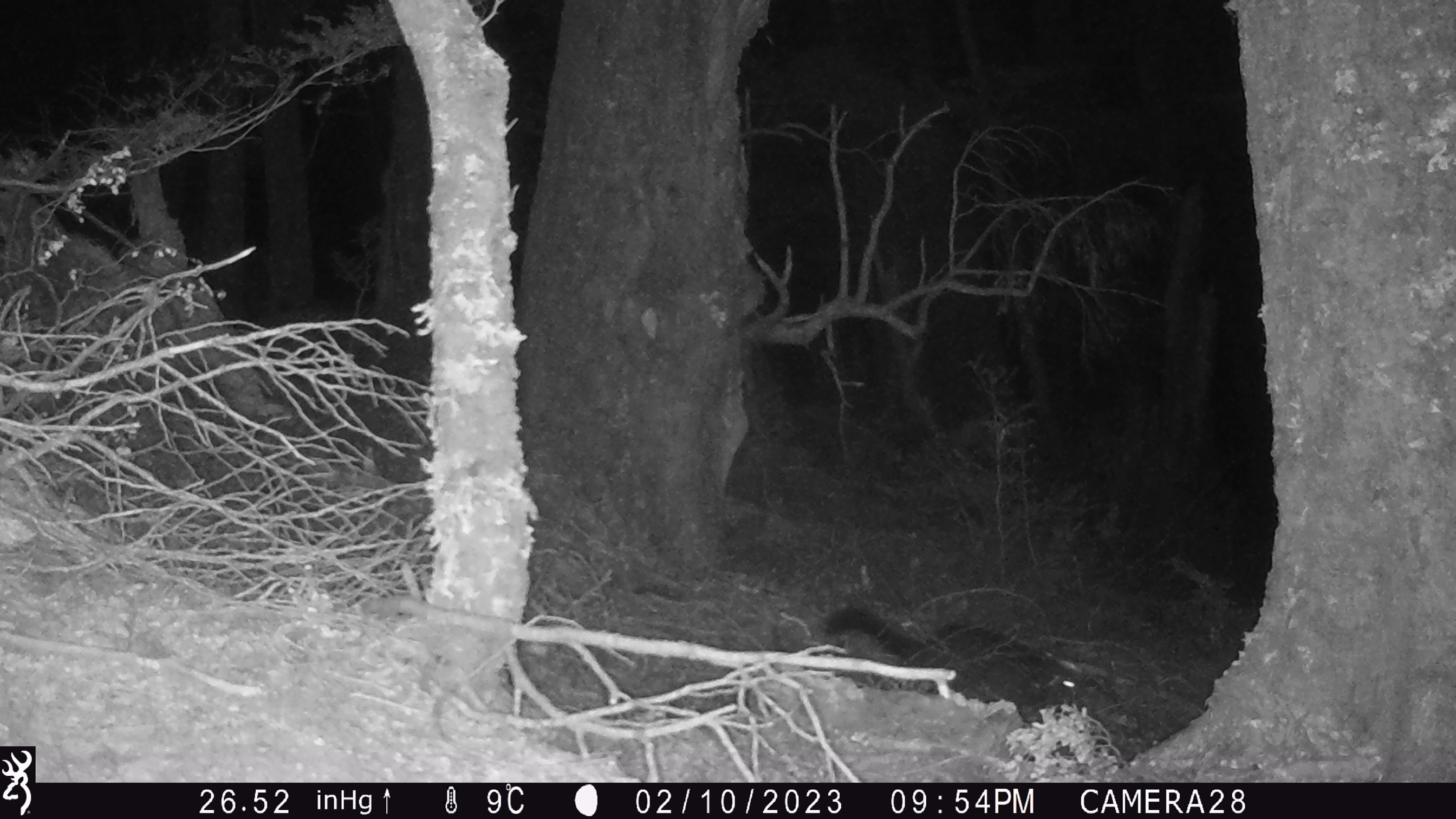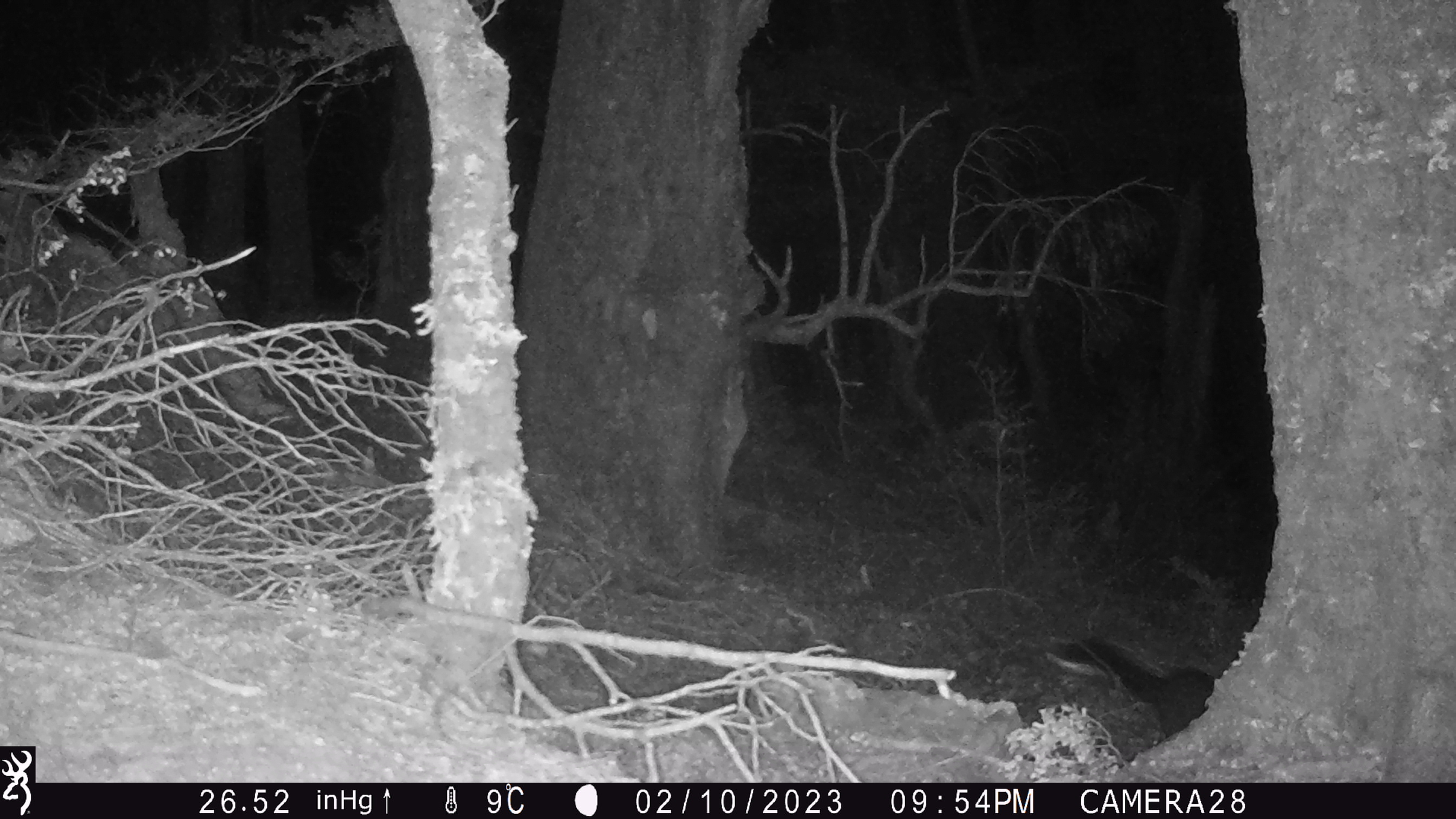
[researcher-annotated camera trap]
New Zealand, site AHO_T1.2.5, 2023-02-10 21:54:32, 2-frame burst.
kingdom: Animalia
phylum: Chordata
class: Mammalia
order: Carnivora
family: Mustelidae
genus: Mustela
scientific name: Mustela erminea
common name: stoat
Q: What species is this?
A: Stoat (Mustela erminea).